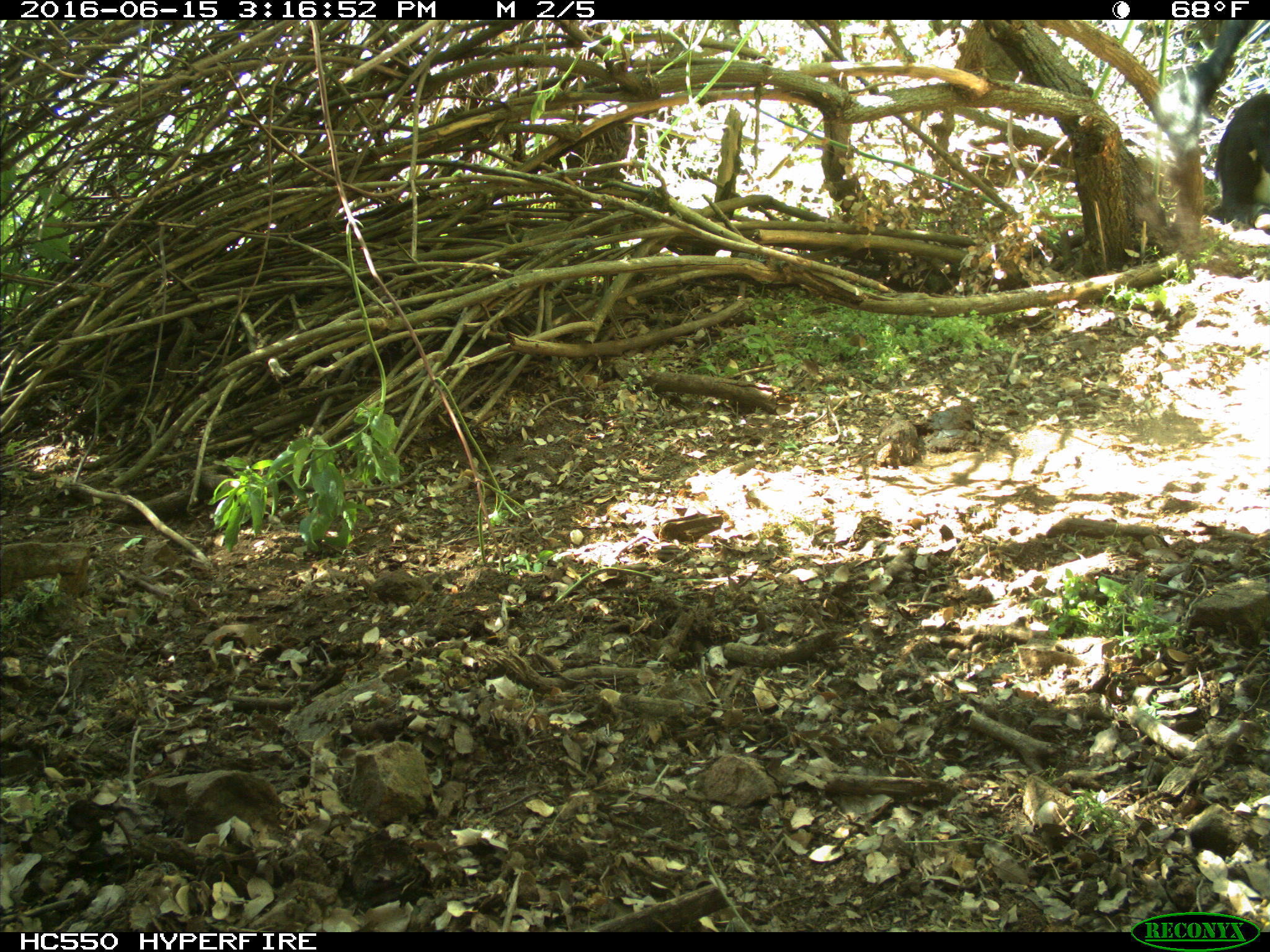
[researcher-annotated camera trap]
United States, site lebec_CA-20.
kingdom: Animalia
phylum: Chordata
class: Mammalia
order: Artiodactyla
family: Bovidae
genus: Bos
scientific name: Bos taurus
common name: domestic cow